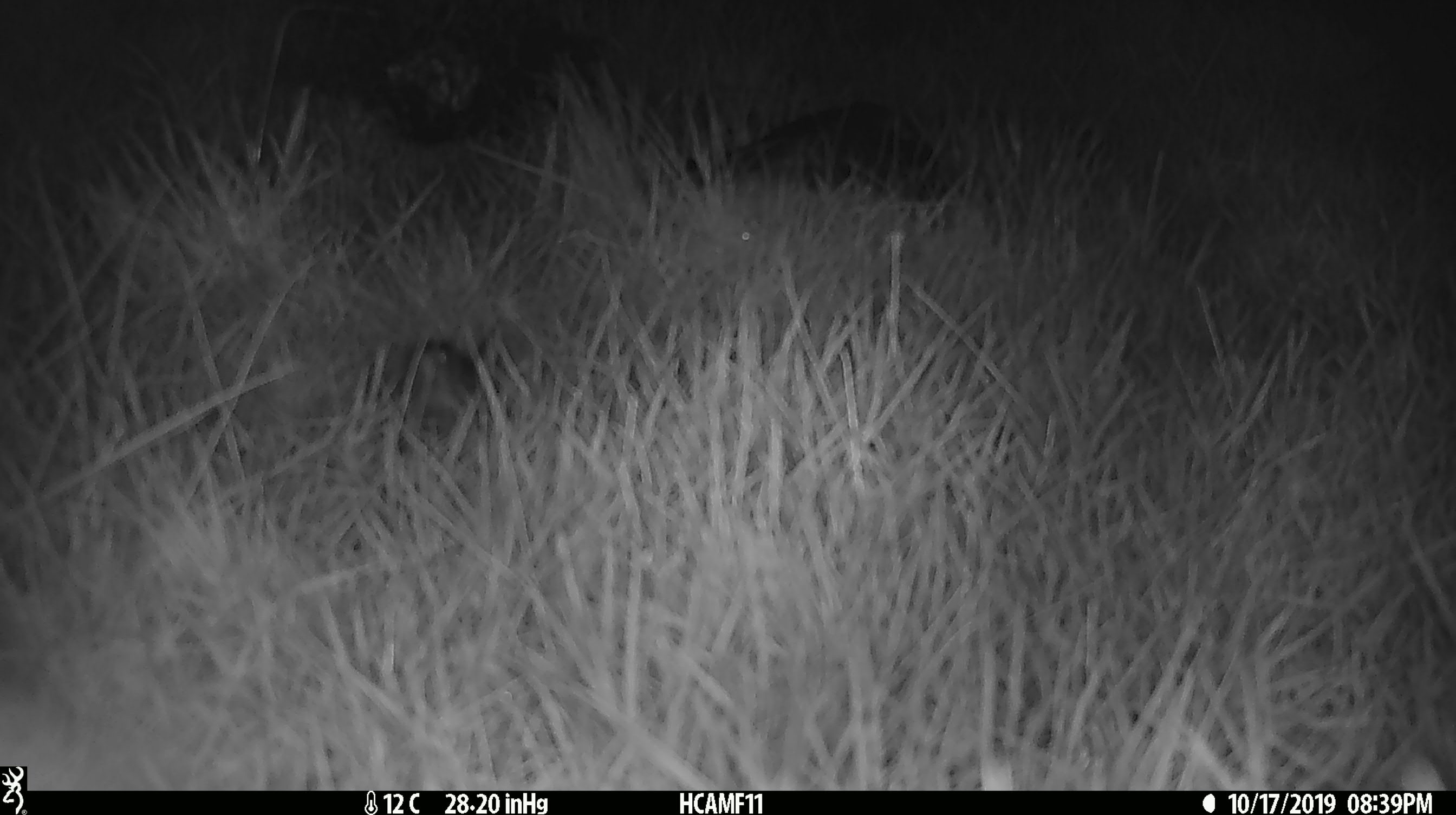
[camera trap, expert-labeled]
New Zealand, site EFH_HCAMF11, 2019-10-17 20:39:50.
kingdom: Animalia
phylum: Chordata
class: Mammalia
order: Rodentia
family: Muridae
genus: Mus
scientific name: Mus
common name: mouse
Mouse (Mus).